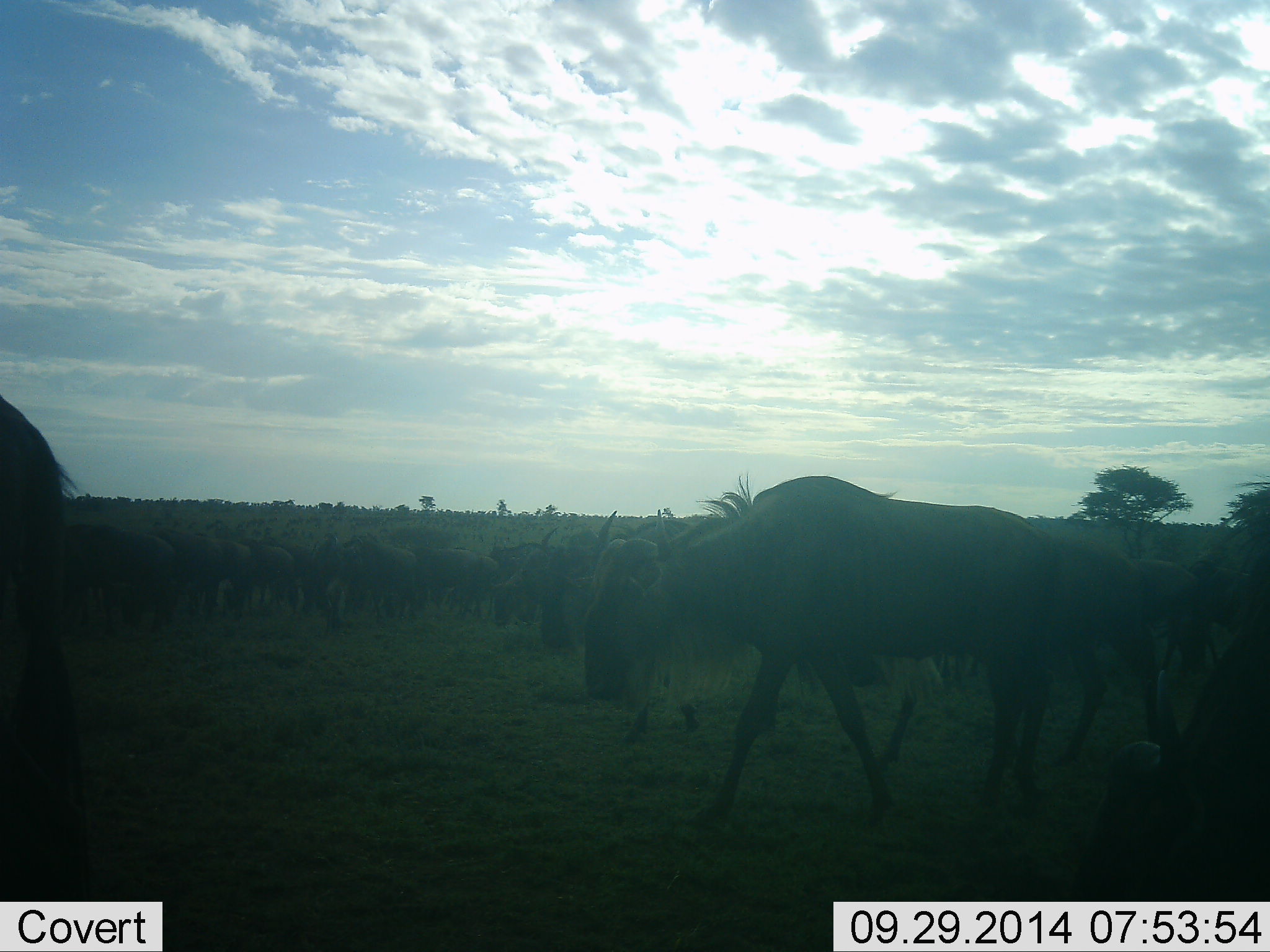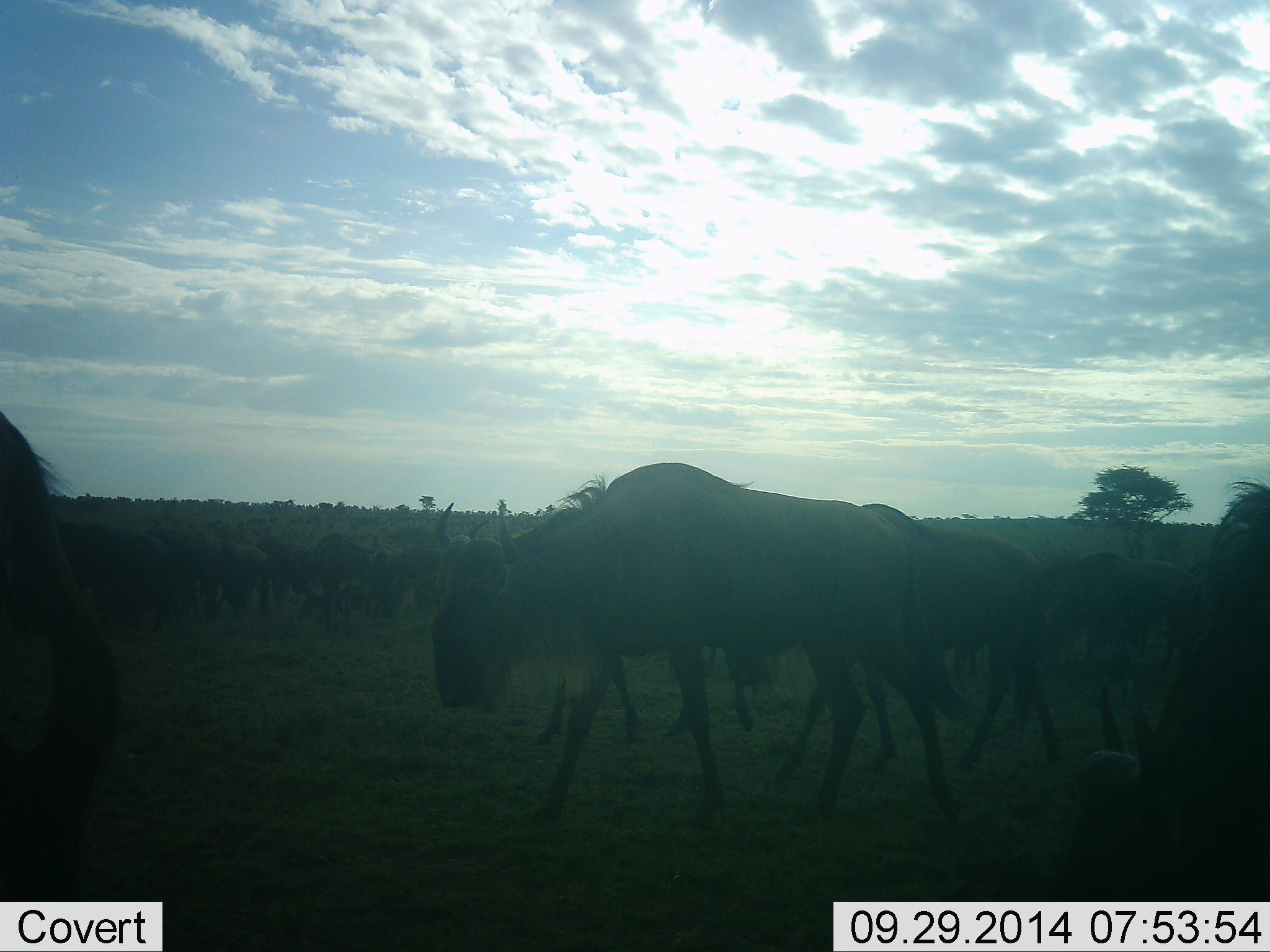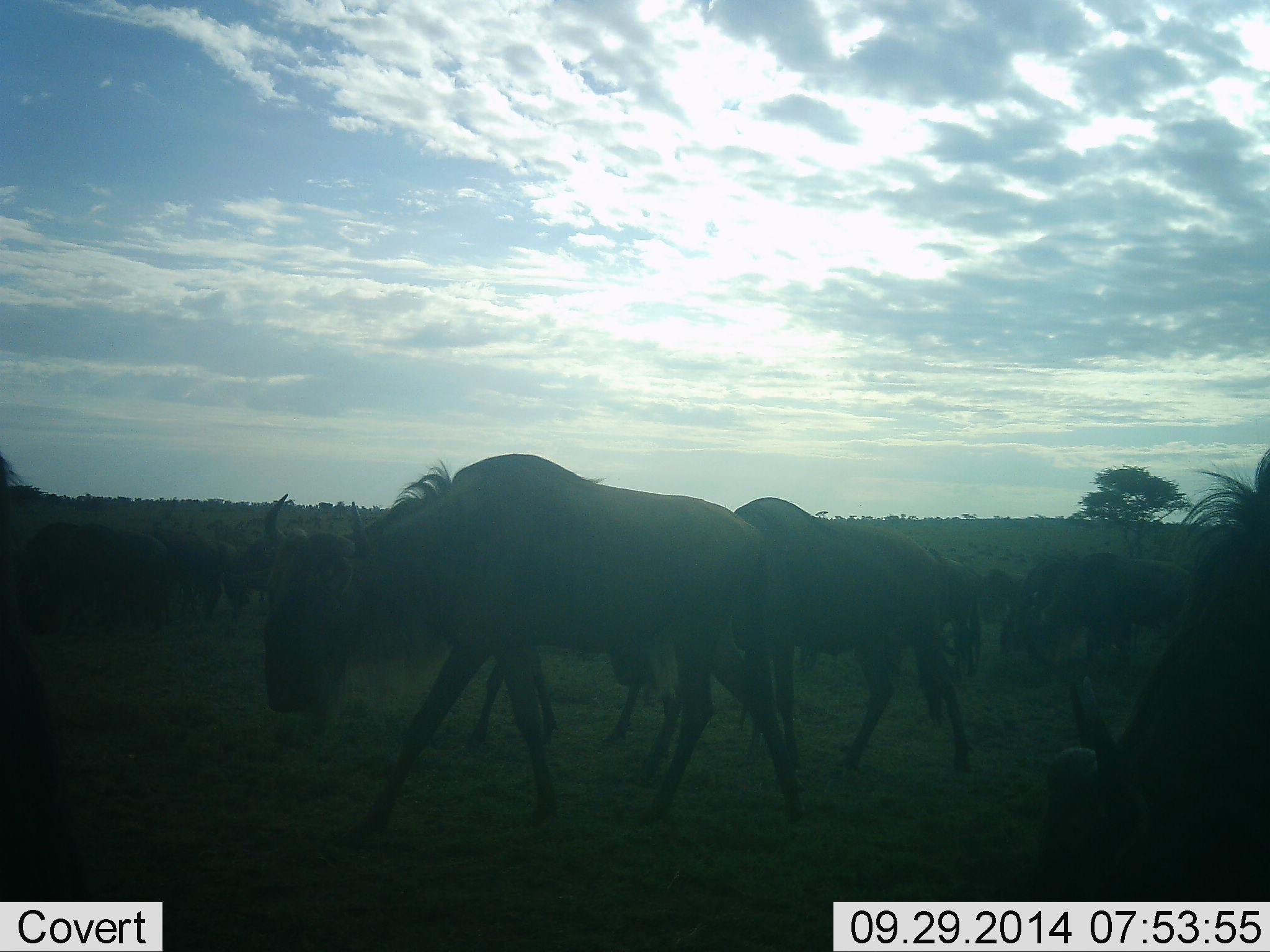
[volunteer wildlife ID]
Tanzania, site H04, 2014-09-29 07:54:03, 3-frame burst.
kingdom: Animalia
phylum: Chordata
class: Mammalia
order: Artiodactyla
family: Bovidae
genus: Connochaetes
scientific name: Connochaetes taurinus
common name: blue wildebeest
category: wildebeest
Wildebeest (blue wildebeest) (Connochaetes taurinus), count 11-50. Behavior (volunteer vote fractions): standing 10%, resting 0%, moving 100%, interacting 10%. Young present (vote fraction): 0%. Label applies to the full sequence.